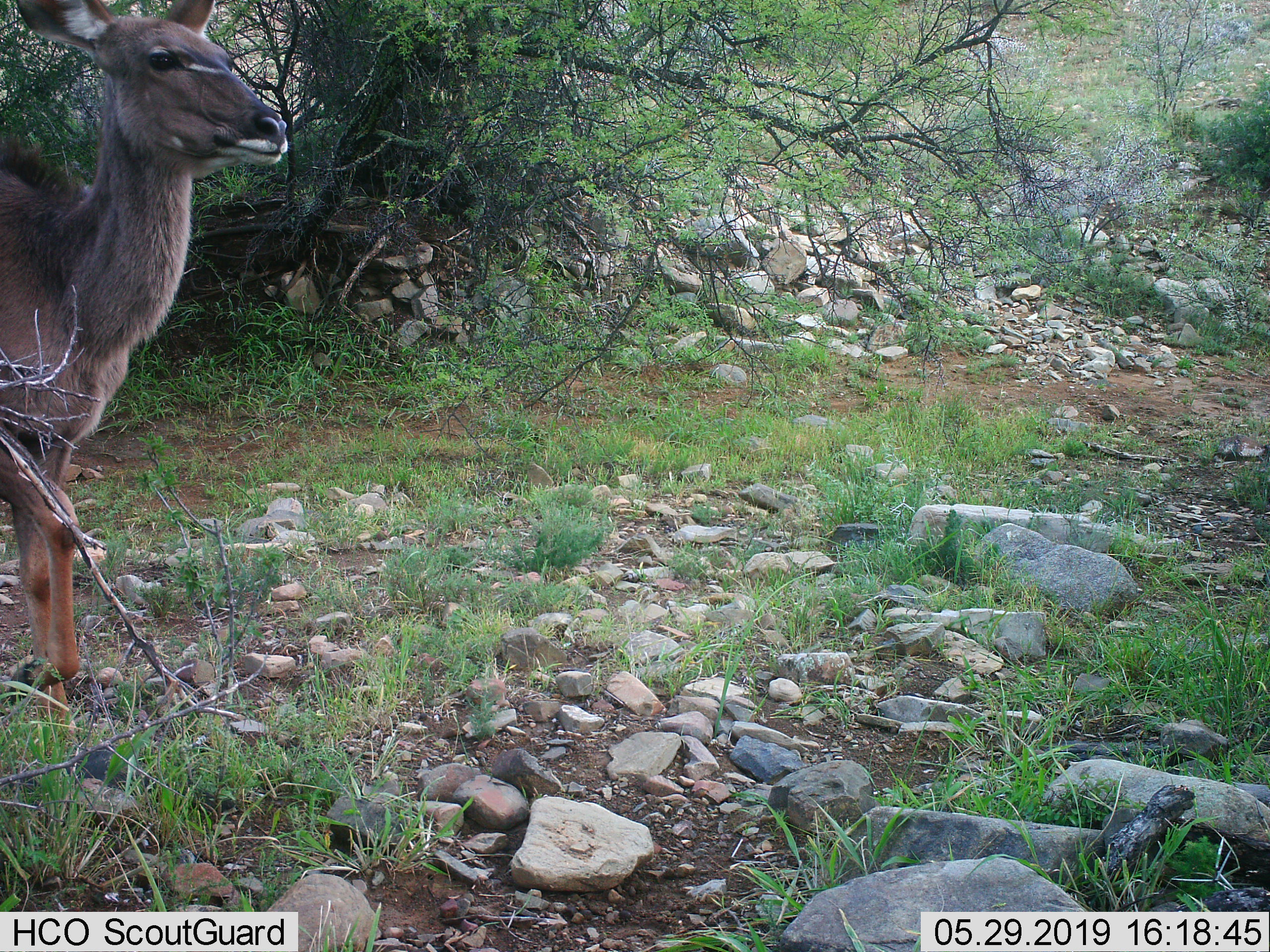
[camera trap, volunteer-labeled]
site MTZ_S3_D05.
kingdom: Animalia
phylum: Chordata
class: Mammalia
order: Artiodactyla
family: Bovidae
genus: Tragelaphus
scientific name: Tragelaphus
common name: kudu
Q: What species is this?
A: Kudu (Tragelaphus).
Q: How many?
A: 1.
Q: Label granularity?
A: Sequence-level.